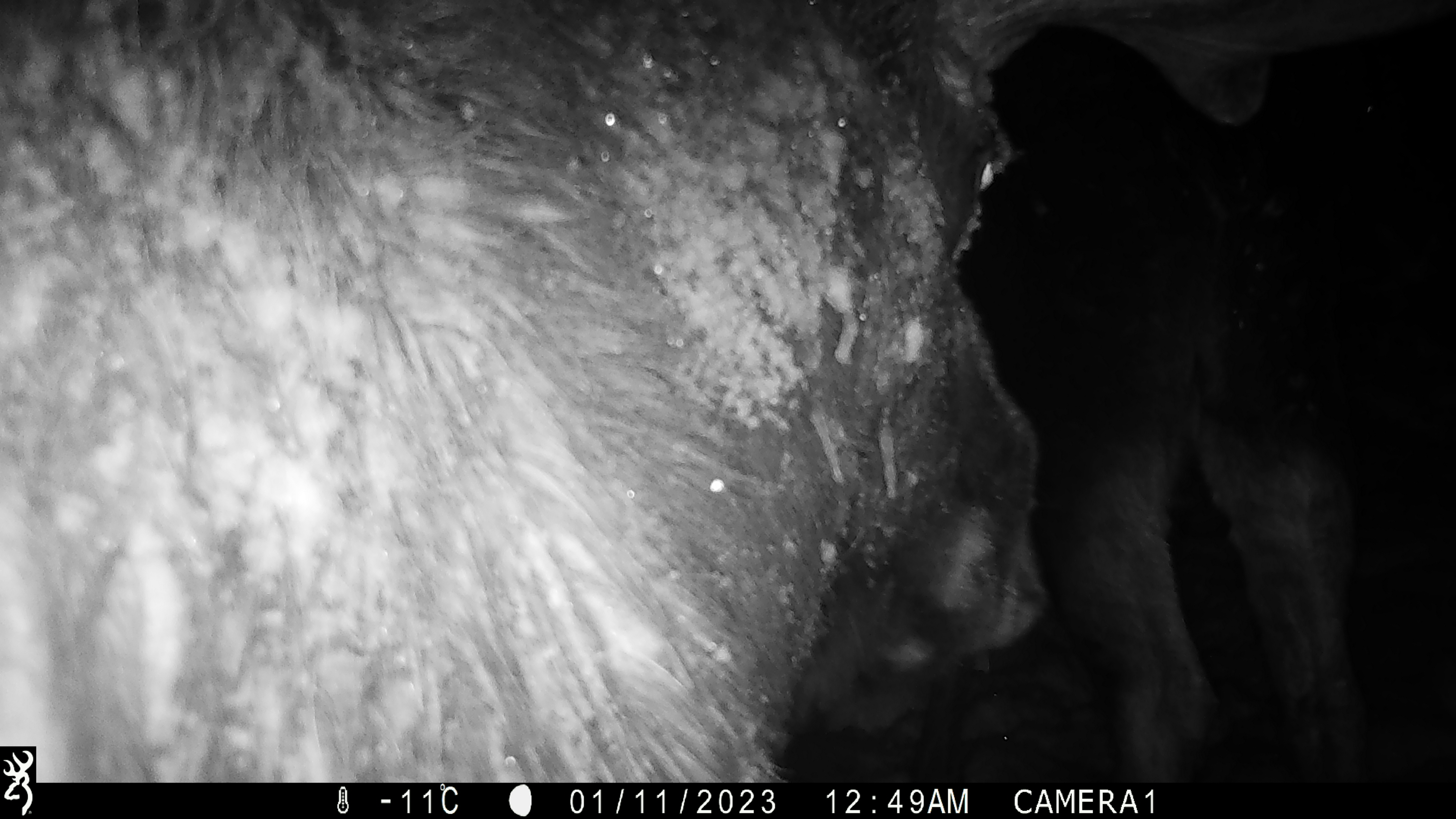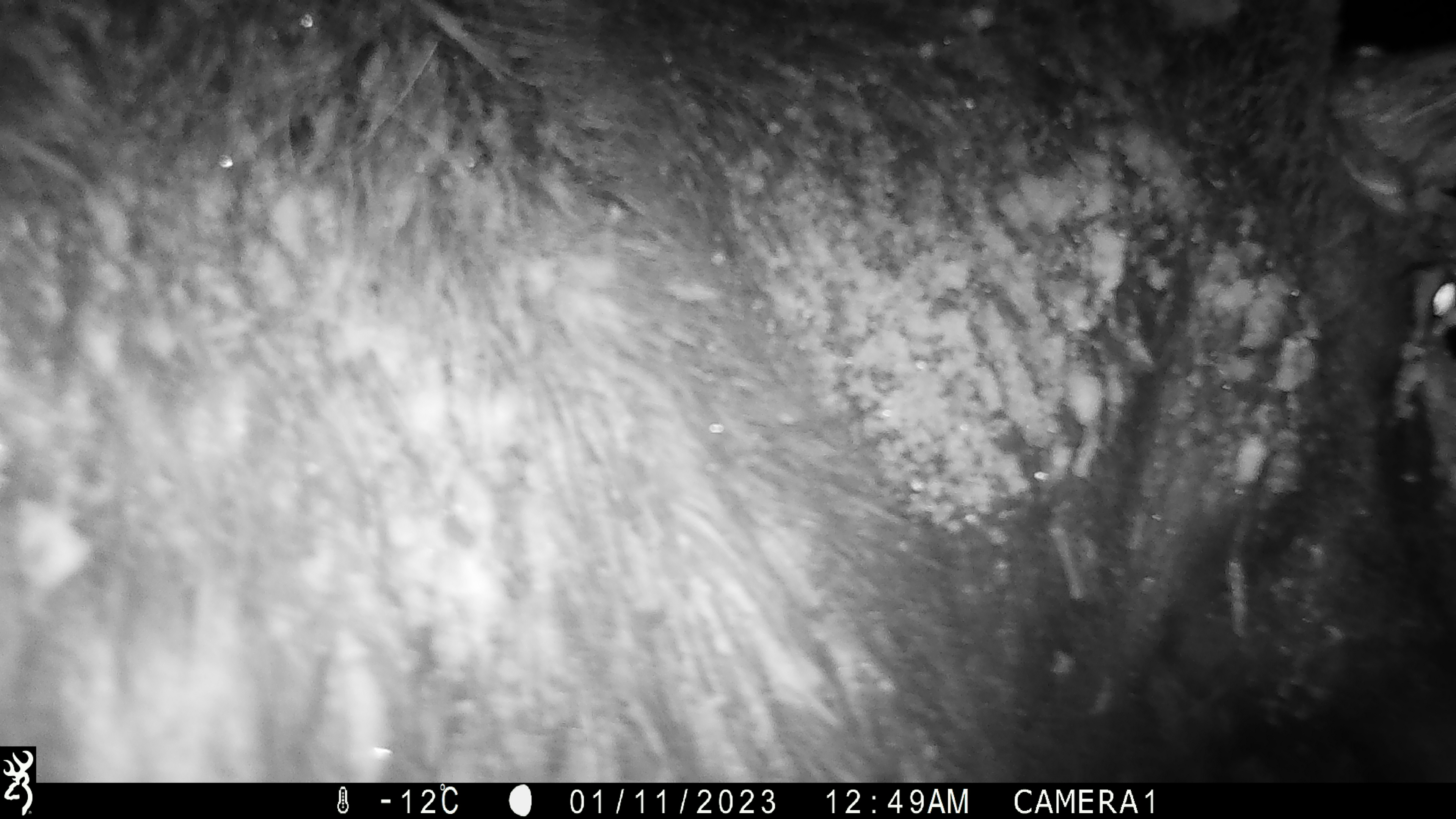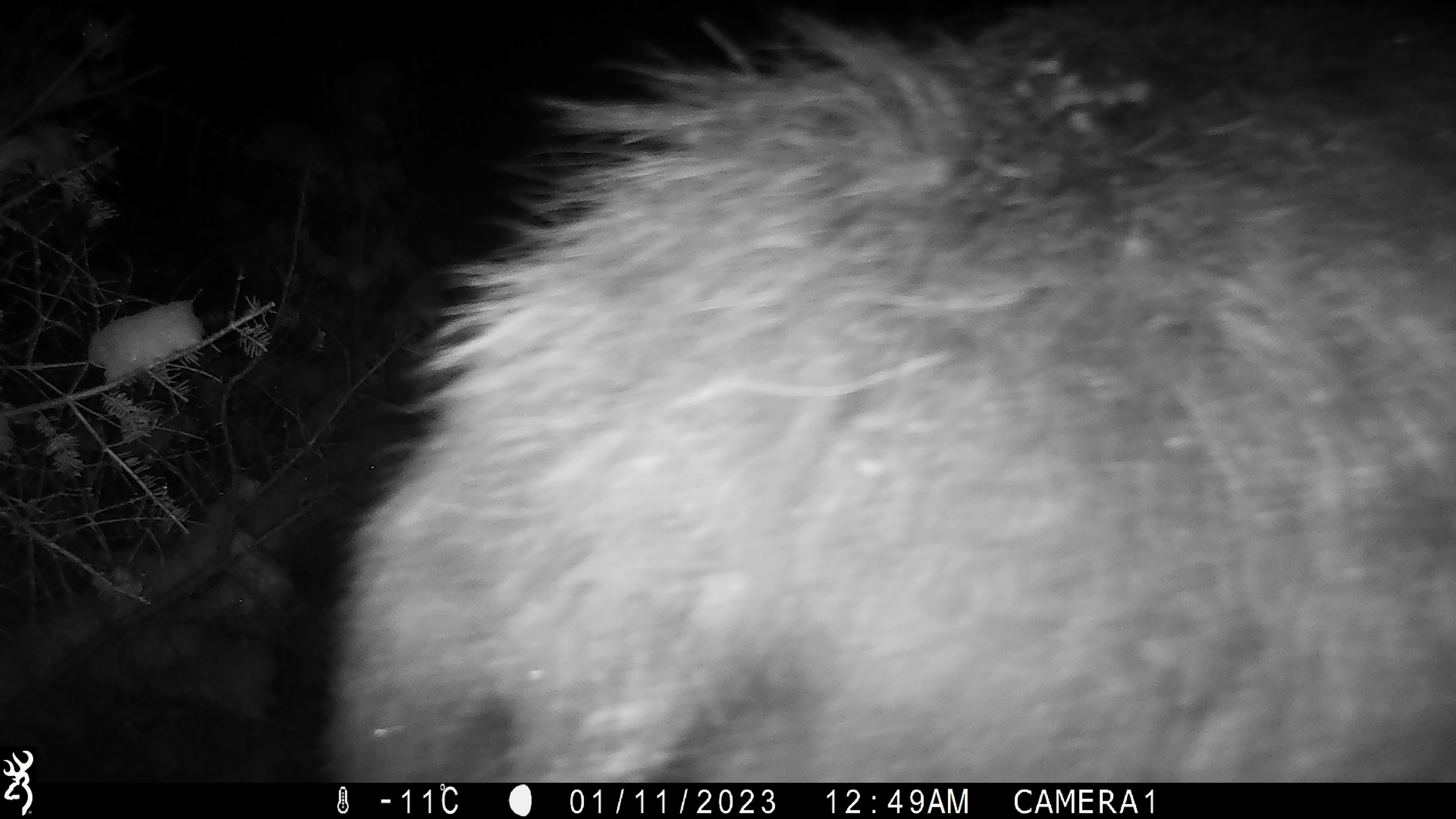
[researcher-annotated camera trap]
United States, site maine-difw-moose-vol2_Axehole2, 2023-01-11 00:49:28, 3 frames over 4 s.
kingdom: Animalia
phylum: Chordata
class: Mammalia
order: Artiodactyla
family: Cervidae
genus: Alces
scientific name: Alces alces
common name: moose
Moose (Alces alces).